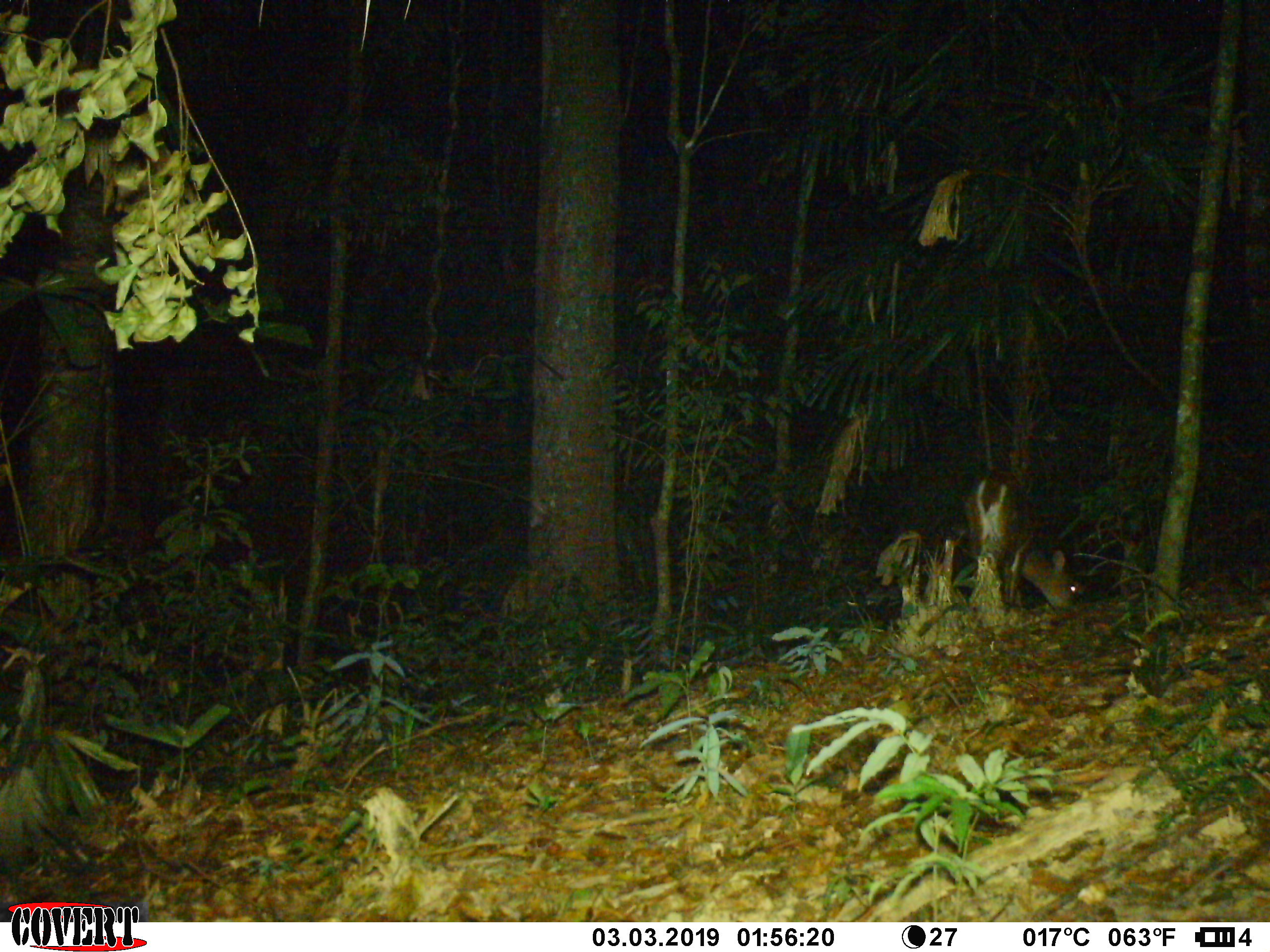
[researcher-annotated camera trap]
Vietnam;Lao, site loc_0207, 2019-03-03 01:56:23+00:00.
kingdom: Animalia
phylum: Chordata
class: Mammalia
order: Artiodactyla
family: Cervidae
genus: Muntiacus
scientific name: Muntiacus vuquangensis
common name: large-antlered muntjac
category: large antlered muntjac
Large antlered muntjac (large-antlered muntjac) (Muntiacus vuquangensis). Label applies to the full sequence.